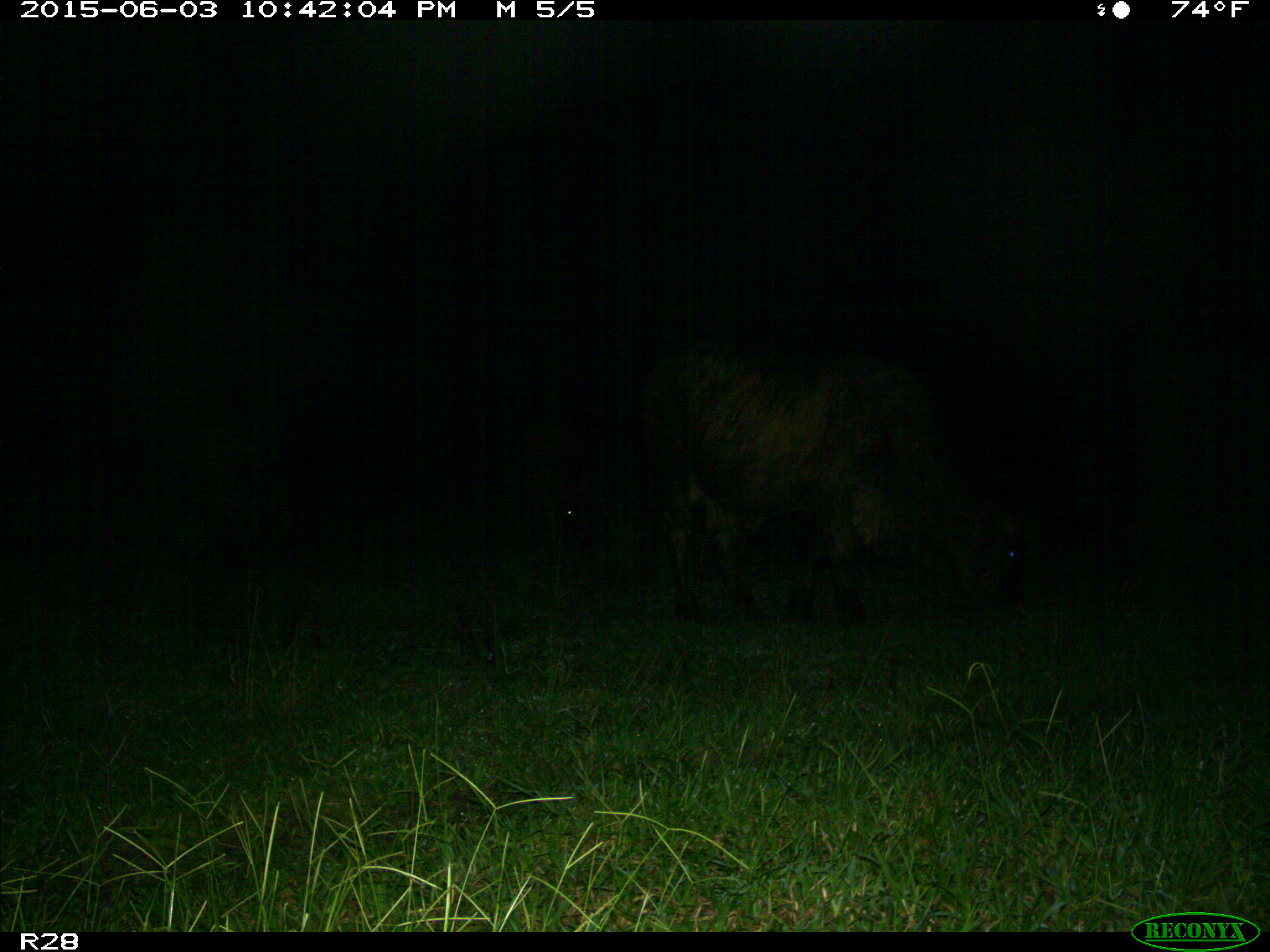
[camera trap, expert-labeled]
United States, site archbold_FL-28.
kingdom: Animalia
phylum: Chordata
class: Mammalia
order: Artiodactyla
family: Bovidae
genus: Bos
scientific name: Bos taurus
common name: domestic cow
Bos taurus (domestic cow).